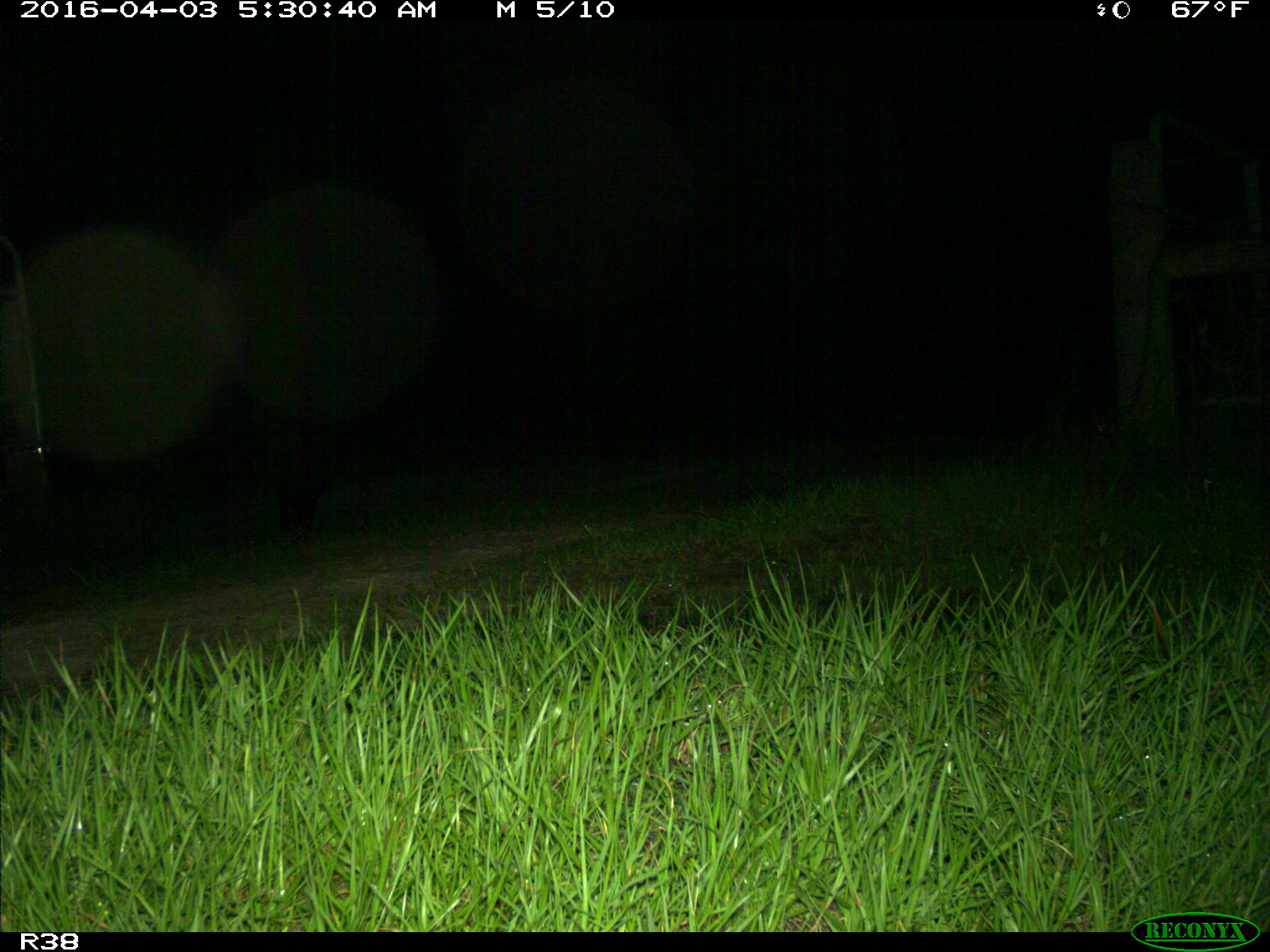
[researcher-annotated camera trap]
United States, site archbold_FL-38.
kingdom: Animalia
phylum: Chordata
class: Mammalia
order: Artiodactyla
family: Suidae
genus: Sus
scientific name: Sus scrofa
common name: wild boar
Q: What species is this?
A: Sus scrofa (wild boar).